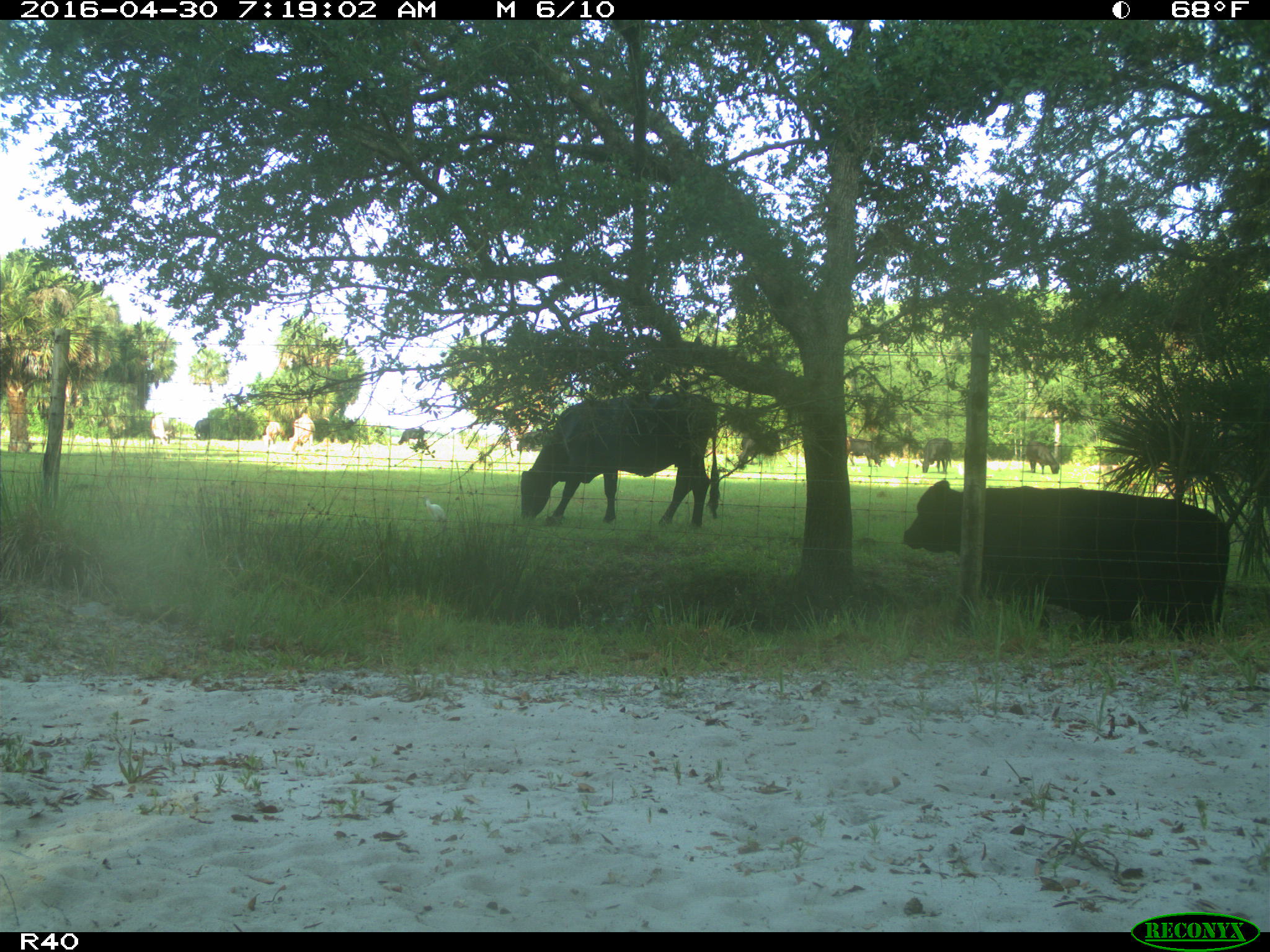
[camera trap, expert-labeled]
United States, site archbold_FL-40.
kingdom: Animalia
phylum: Chordata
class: Mammalia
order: Artiodactyla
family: Bovidae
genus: Bos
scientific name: Bos taurus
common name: domestic cow